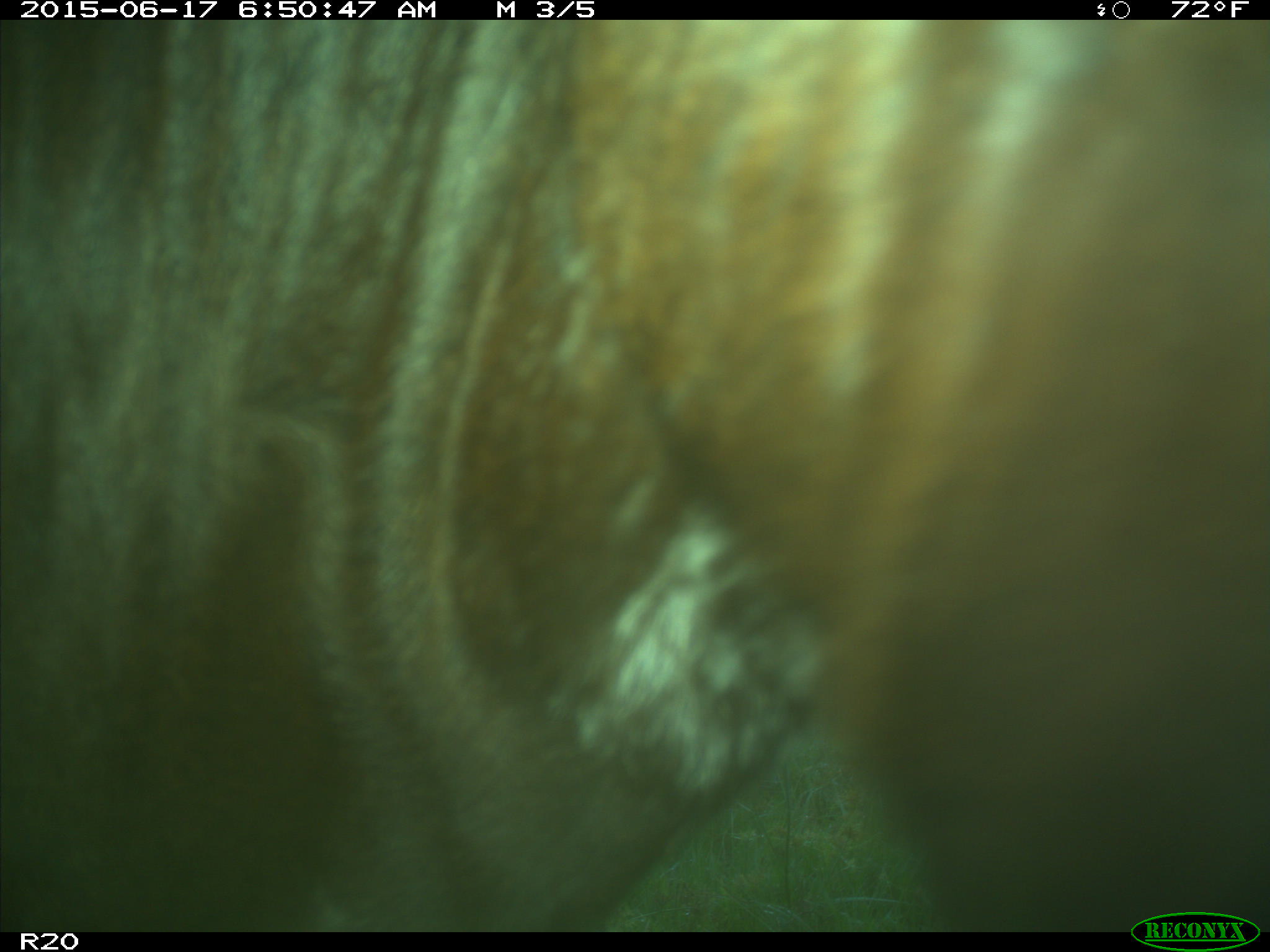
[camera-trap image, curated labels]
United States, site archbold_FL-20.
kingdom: Animalia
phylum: Chordata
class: Mammalia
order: Artiodactyla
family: Bovidae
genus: Bos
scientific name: Bos taurus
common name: domestic cow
Bos taurus (domestic cow).